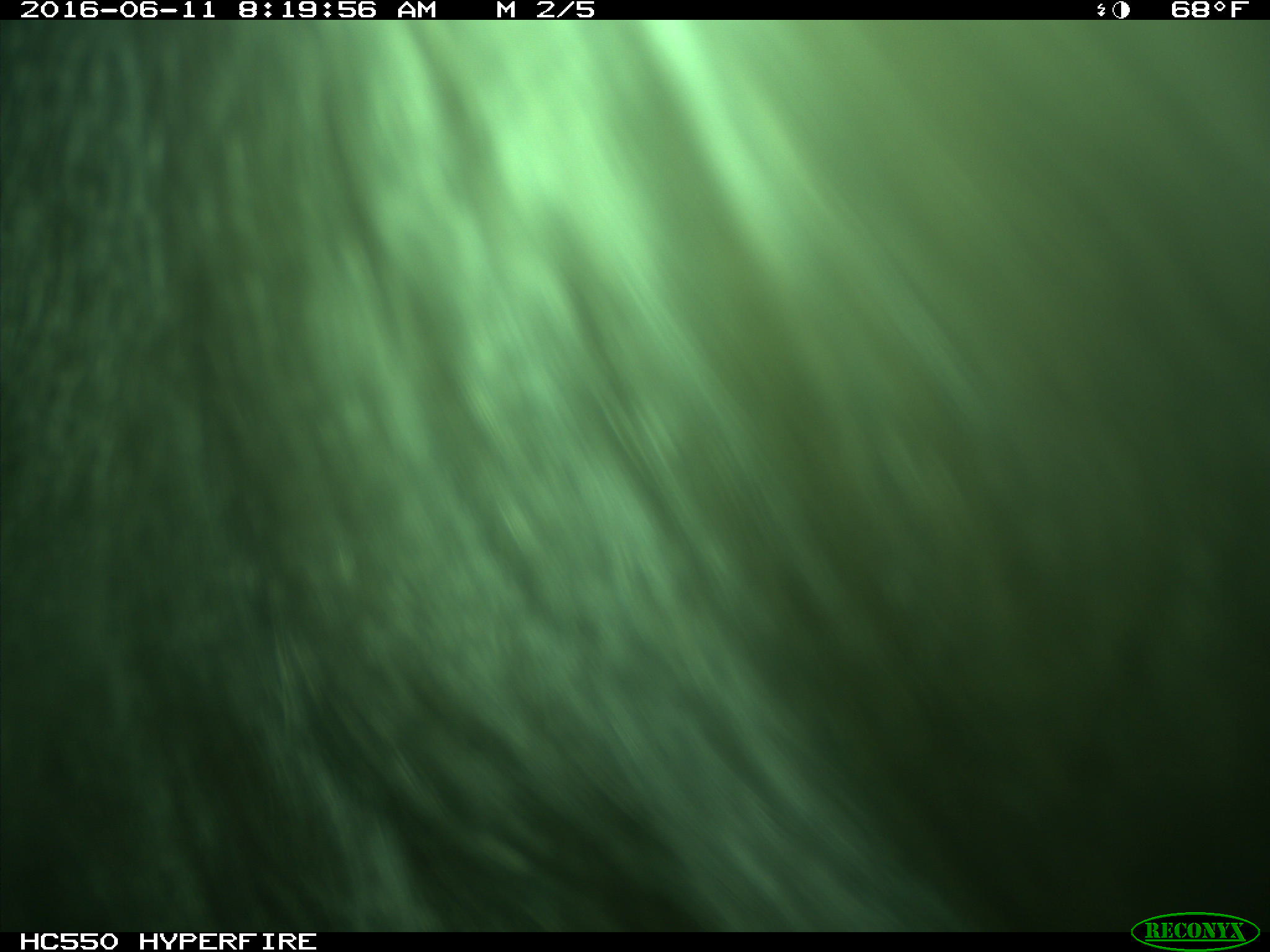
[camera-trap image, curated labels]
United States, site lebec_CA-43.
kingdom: Animalia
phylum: Chordata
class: Mammalia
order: Artiodactyla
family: Bovidae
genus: Bos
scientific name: Bos taurus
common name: domestic cow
Bos taurus (domestic cow).